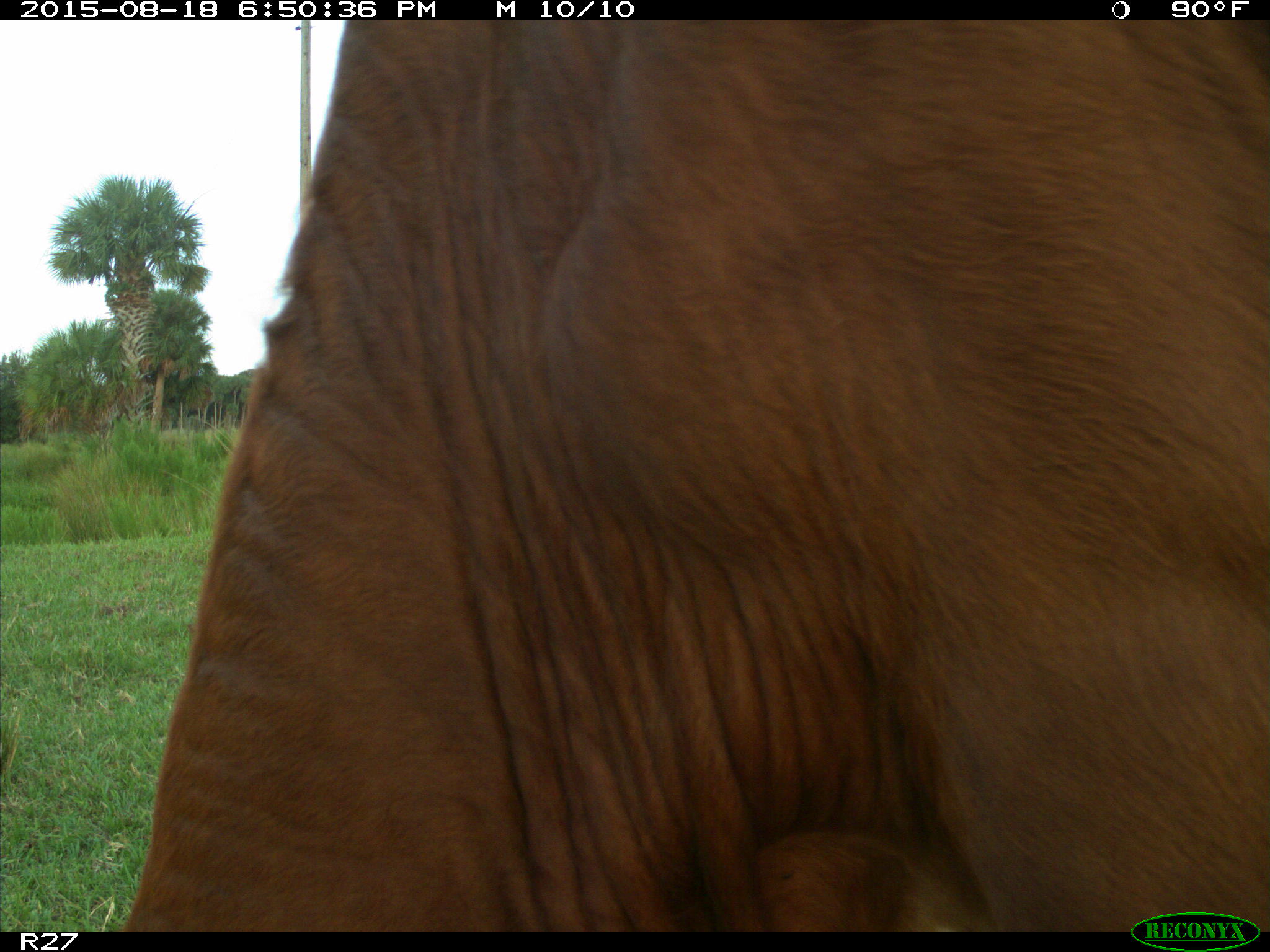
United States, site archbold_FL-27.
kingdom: Animalia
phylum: Chordata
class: Mammalia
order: Artiodactyla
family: Bovidae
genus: Bos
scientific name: Bos taurus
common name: domestic cow